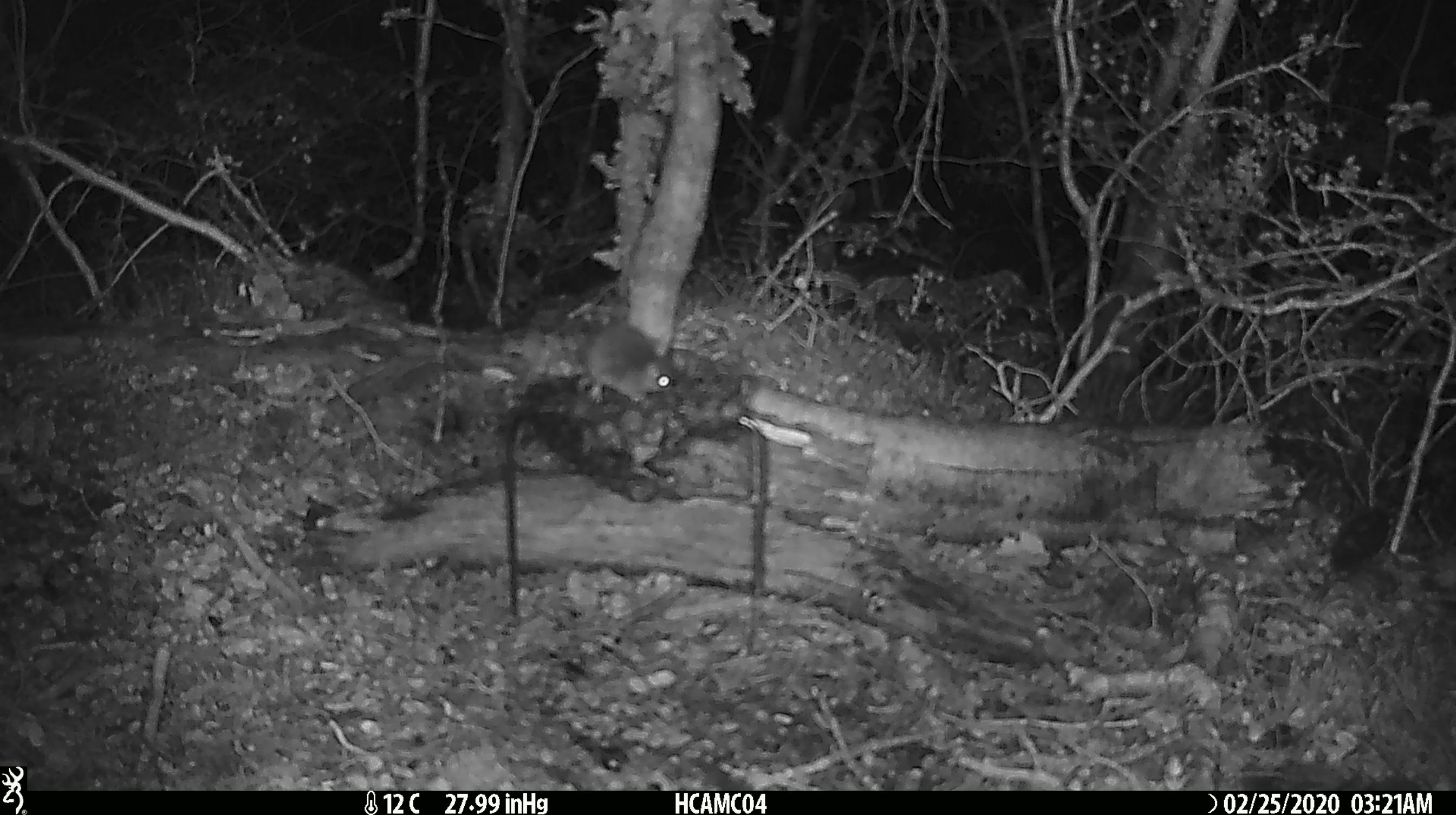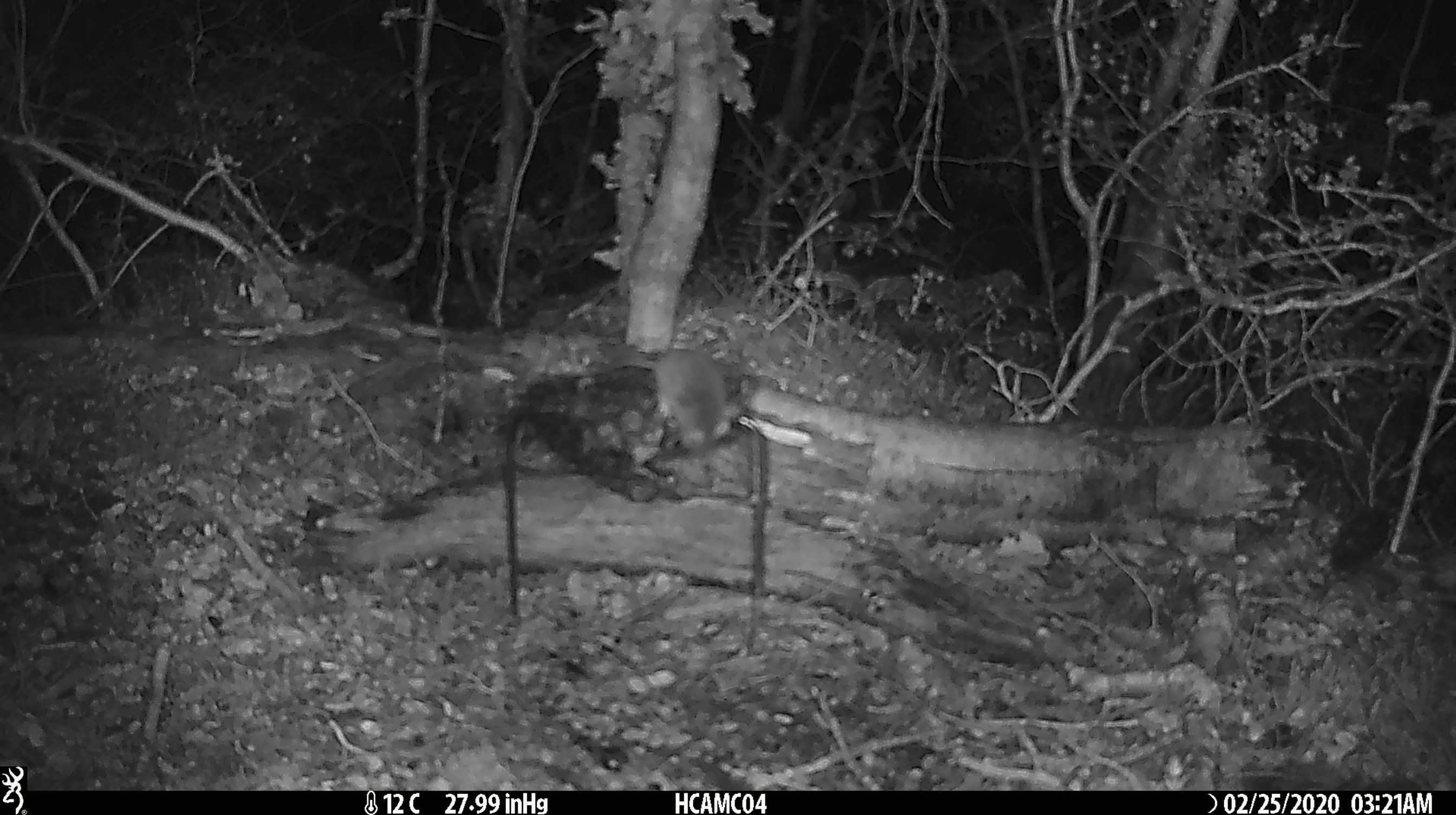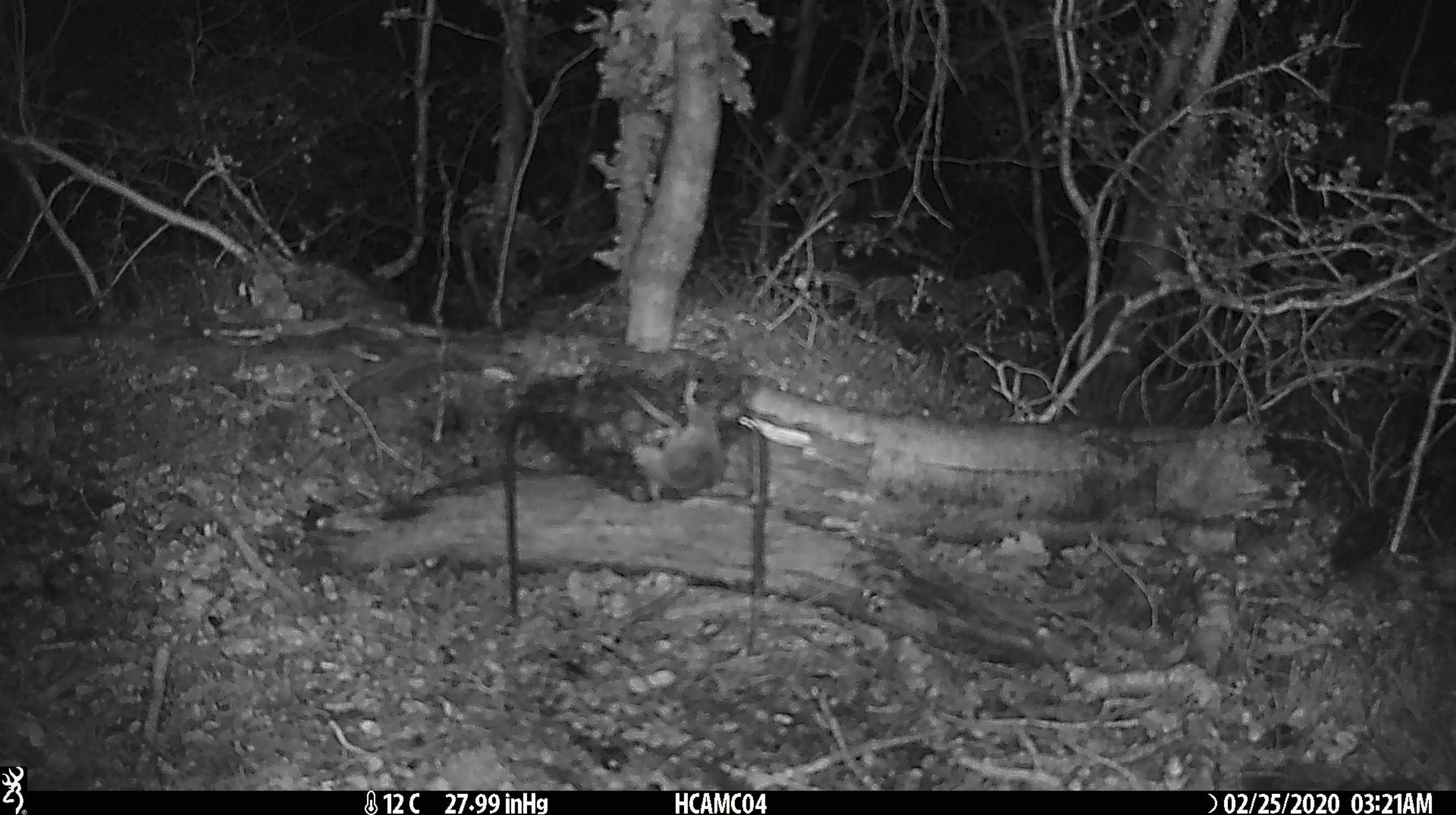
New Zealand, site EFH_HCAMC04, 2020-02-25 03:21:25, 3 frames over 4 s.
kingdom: Animalia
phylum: Chordata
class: Mammalia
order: Rodentia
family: Muridae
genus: Mus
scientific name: Mus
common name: mouse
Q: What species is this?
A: Mouse (Mus).